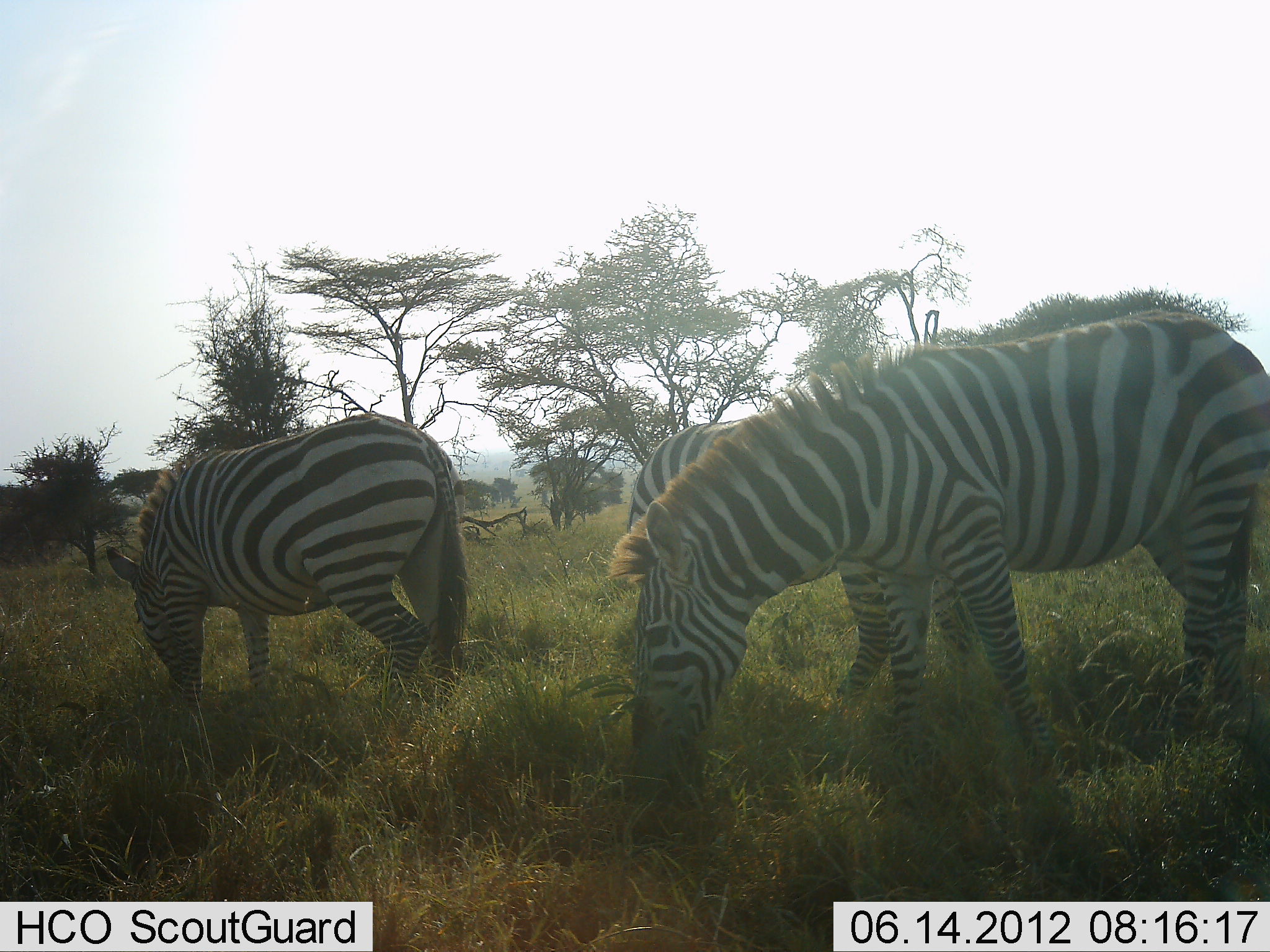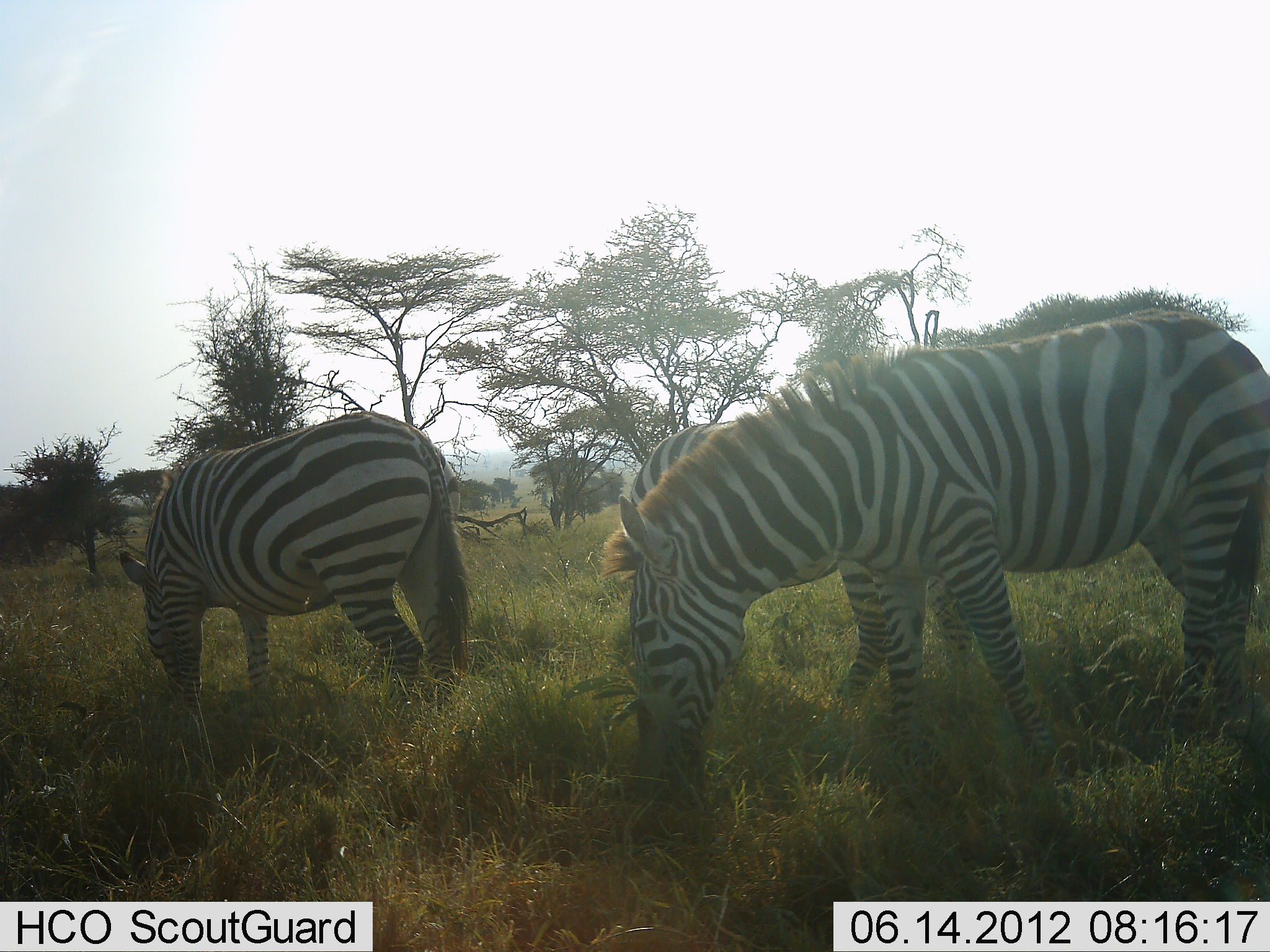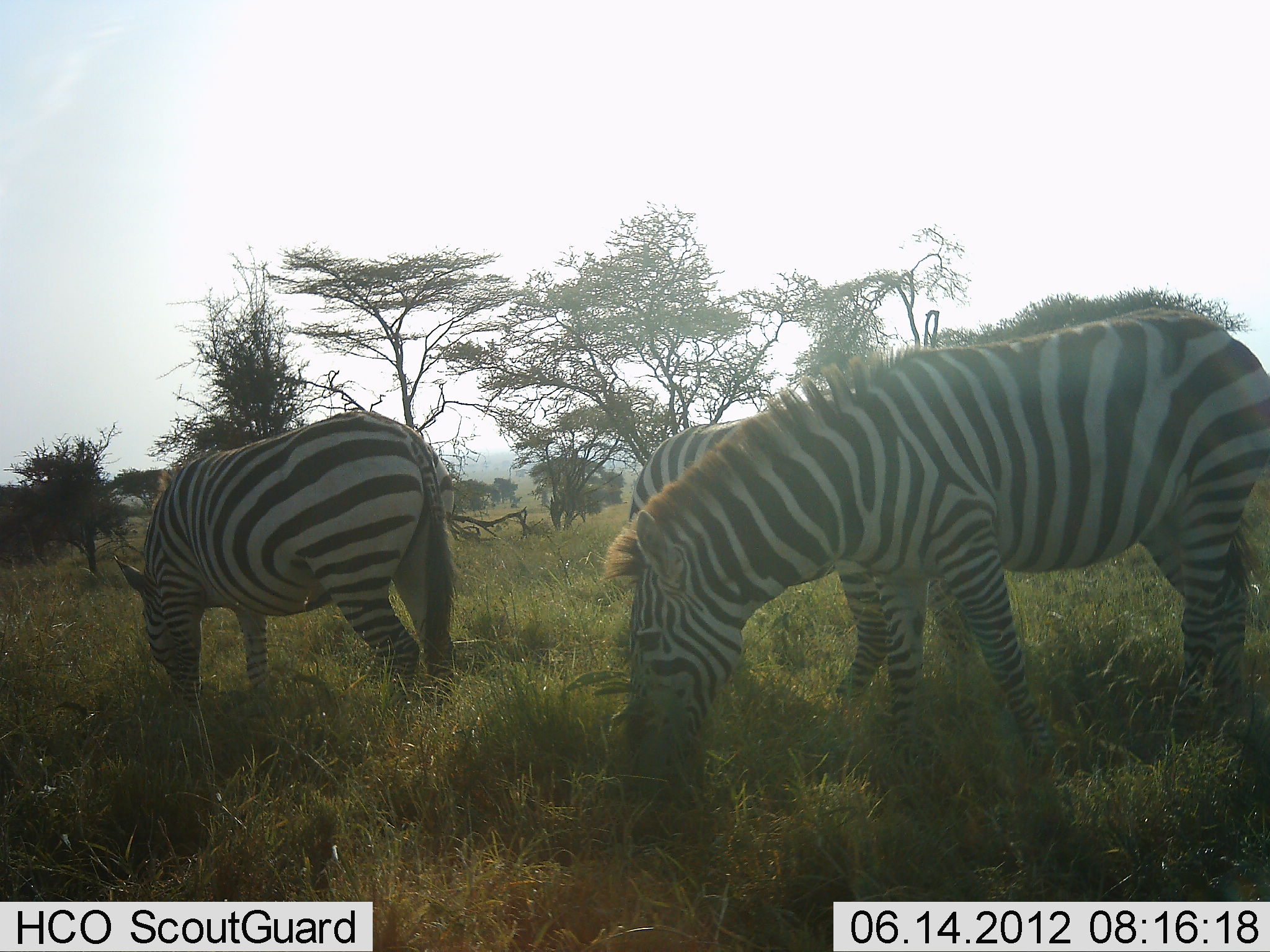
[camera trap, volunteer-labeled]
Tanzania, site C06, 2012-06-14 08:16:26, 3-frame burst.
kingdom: Animalia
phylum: Chordata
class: Mammalia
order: Perissodactyla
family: Equidae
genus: Equus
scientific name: Equus quagga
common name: plains zebra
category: zebra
Zebra (plains zebra) (Equus quagga), count 3. Behavior (volunteer vote fractions): standing 45%, resting 0%, moving 0%, interacting 0%. Young present (vote fraction): 0%. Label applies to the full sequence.